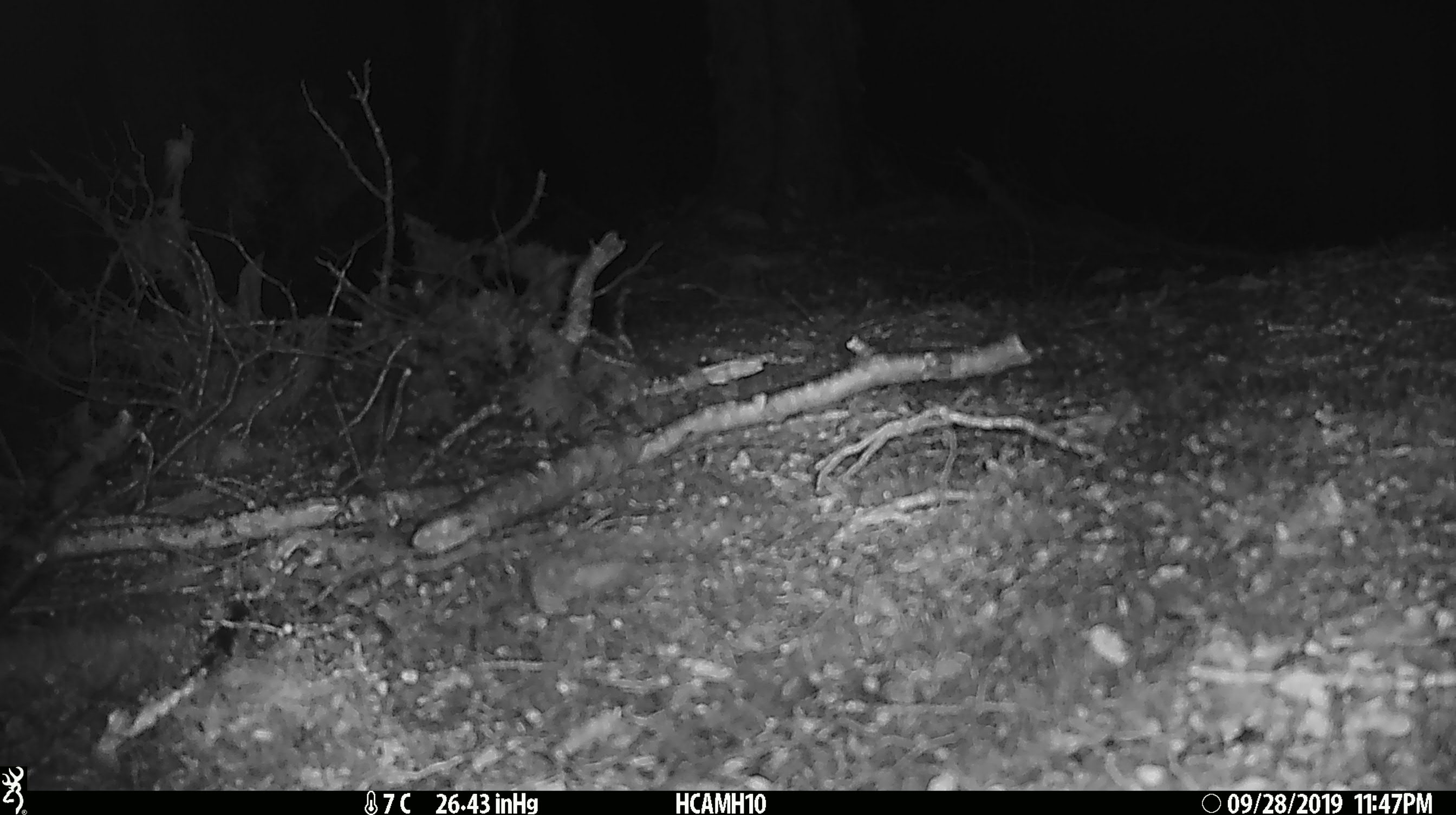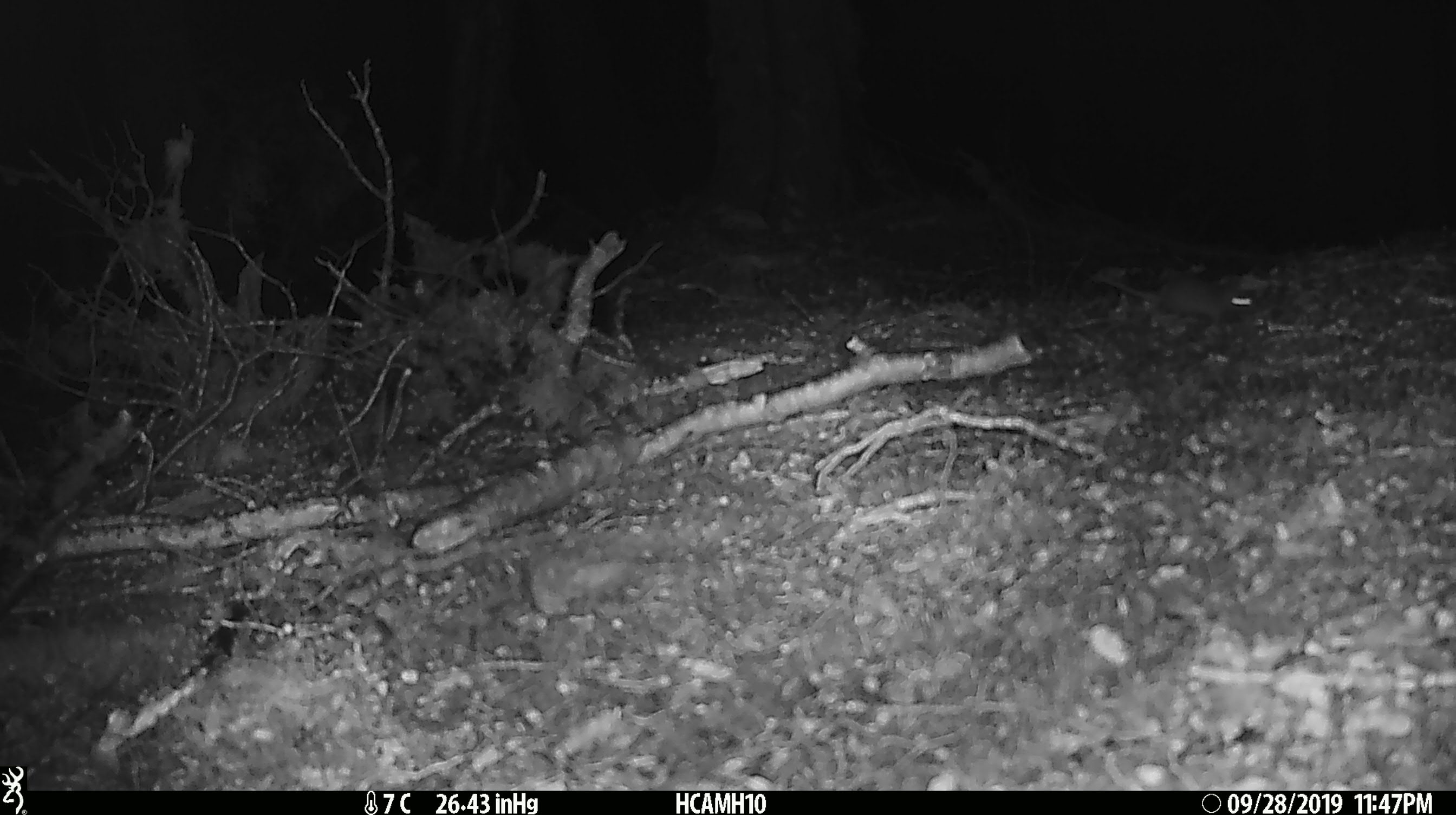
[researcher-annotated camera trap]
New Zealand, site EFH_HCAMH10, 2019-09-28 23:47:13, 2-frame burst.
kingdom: Animalia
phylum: Chordata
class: Mammalia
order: Rodentia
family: Muridae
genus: Mus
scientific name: Mus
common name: mouse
Mouse (Mus).